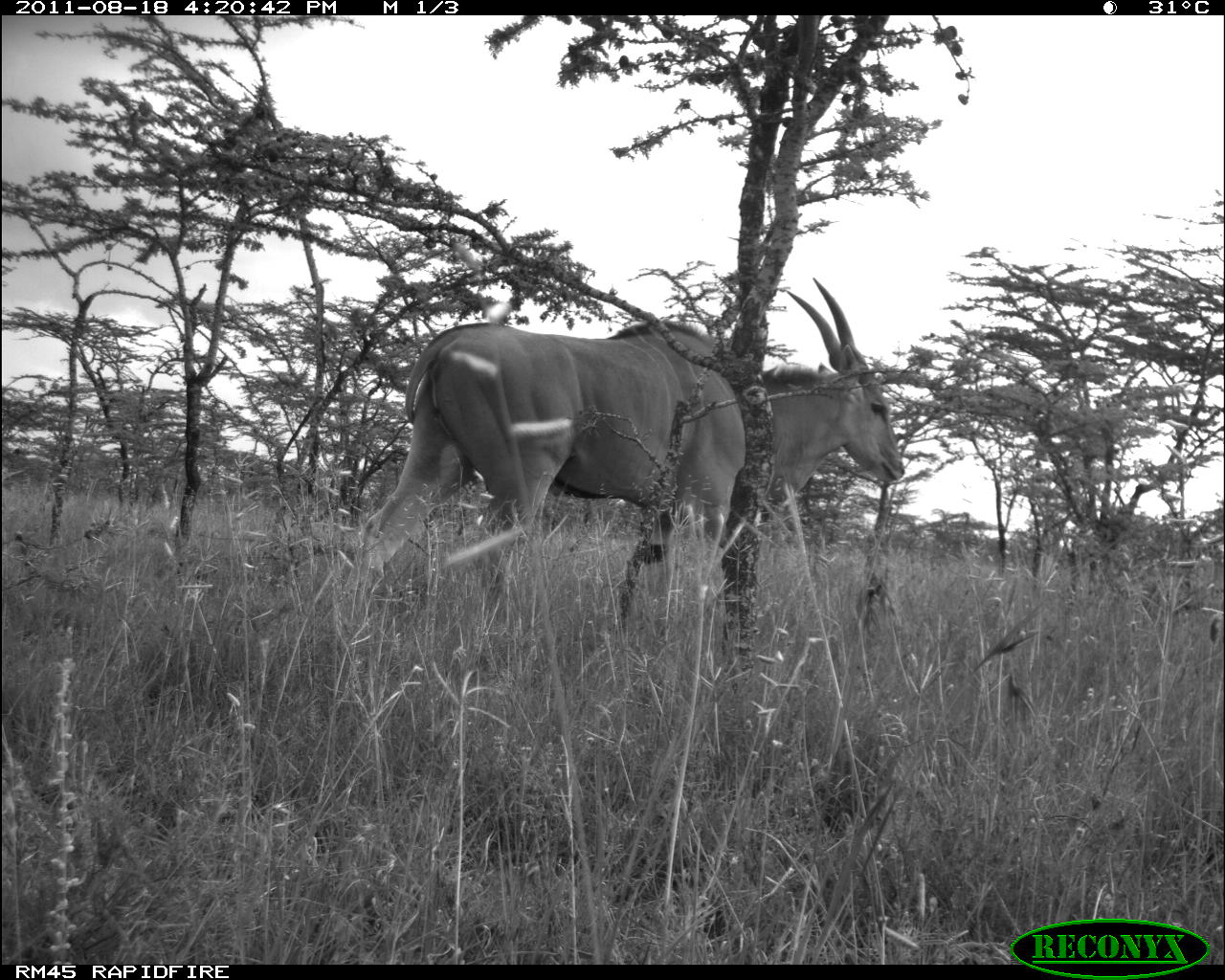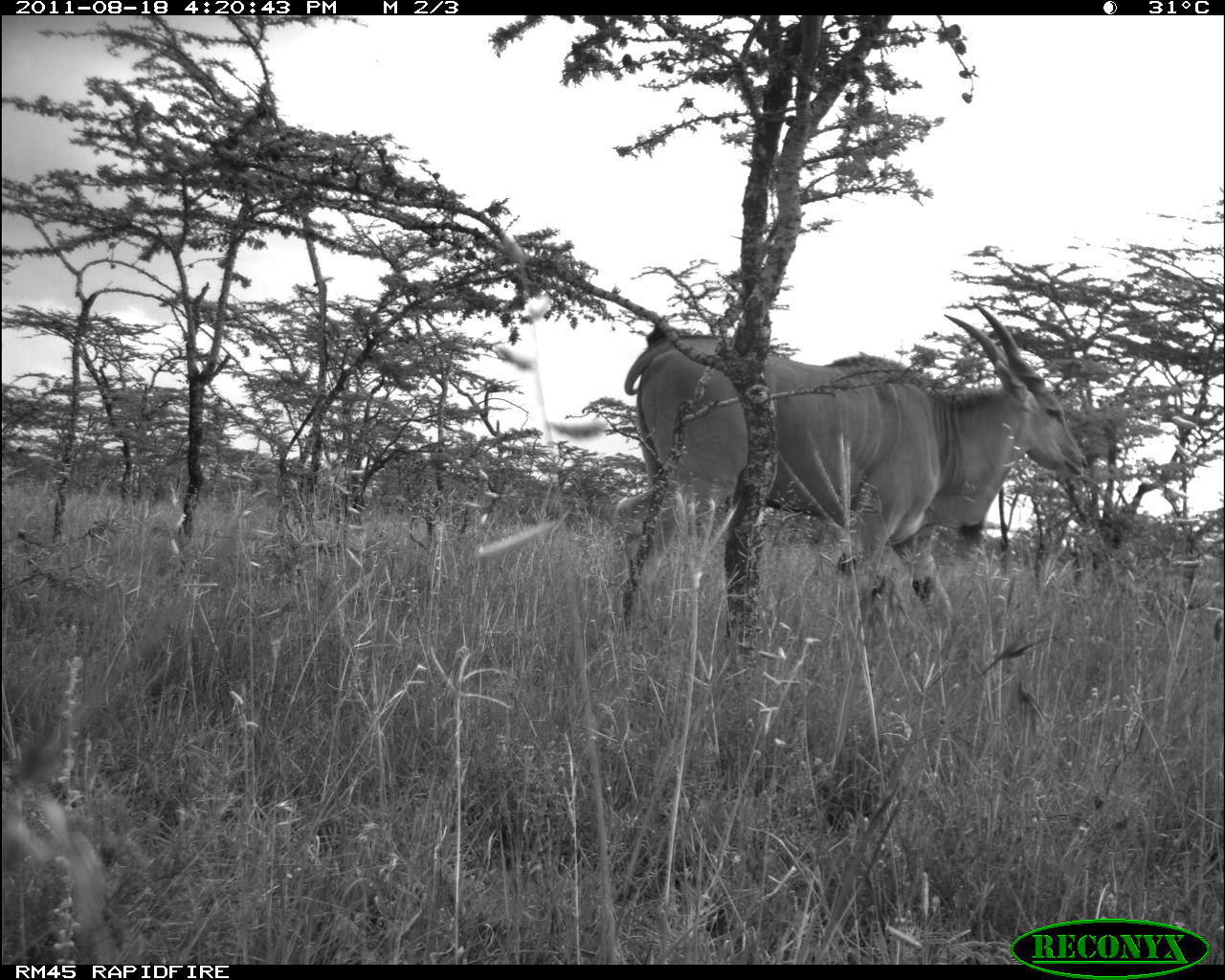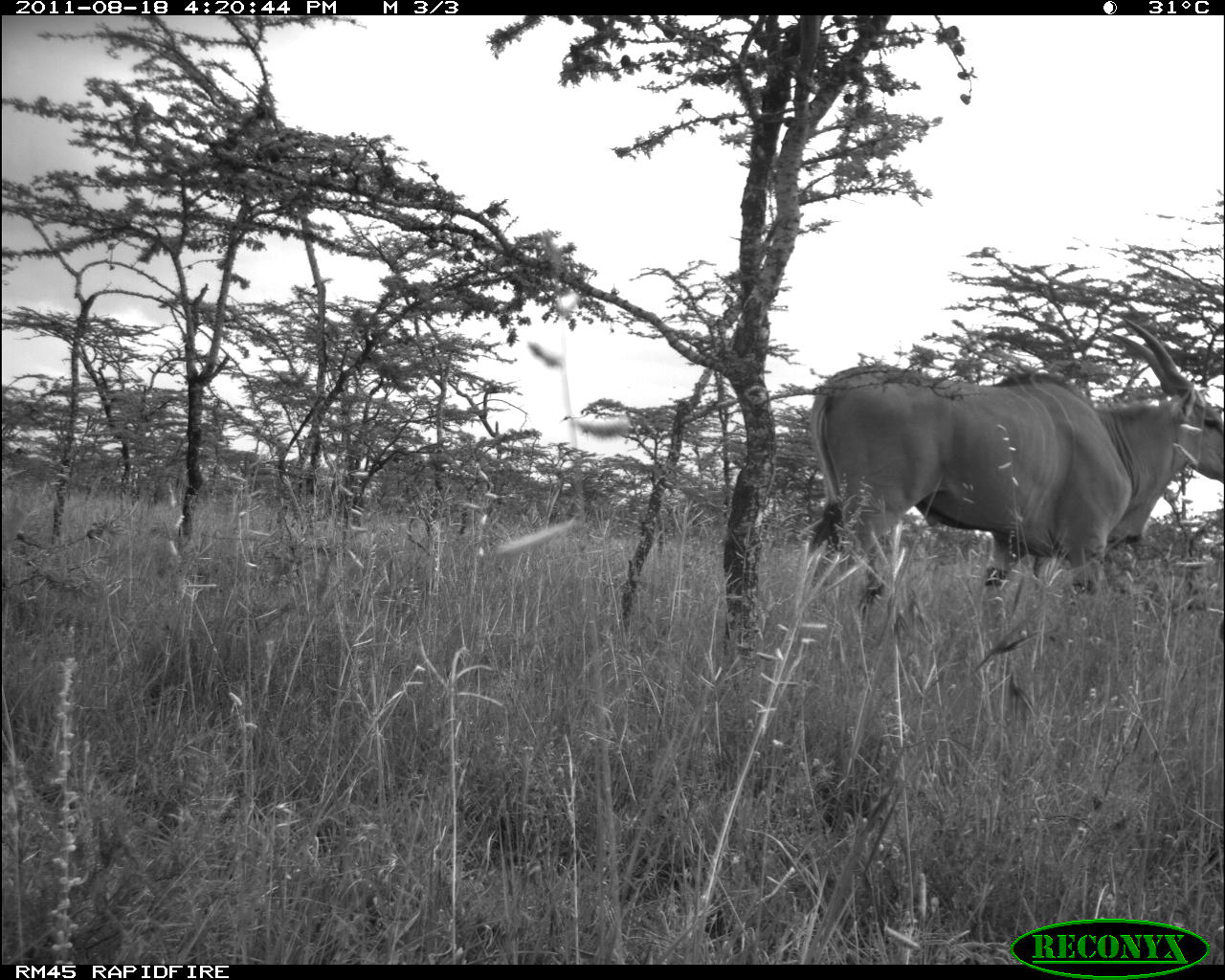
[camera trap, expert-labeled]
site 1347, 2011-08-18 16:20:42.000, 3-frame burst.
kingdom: Animalia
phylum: Chordata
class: Mammalia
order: Artiodactyla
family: Bovidae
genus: Tragelaphus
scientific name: Tragelaphus oryx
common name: eland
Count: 1.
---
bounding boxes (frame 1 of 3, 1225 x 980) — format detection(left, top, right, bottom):
tragelaphus oryx: detection(359, 278, 905, 572)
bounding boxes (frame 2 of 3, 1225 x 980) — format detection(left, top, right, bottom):
tragelaphus oryx: detection(611, 299, 1092, 618)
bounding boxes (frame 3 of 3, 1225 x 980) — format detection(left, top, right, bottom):
tragelaphus oryx: detection(807, 320, 1224, 650)